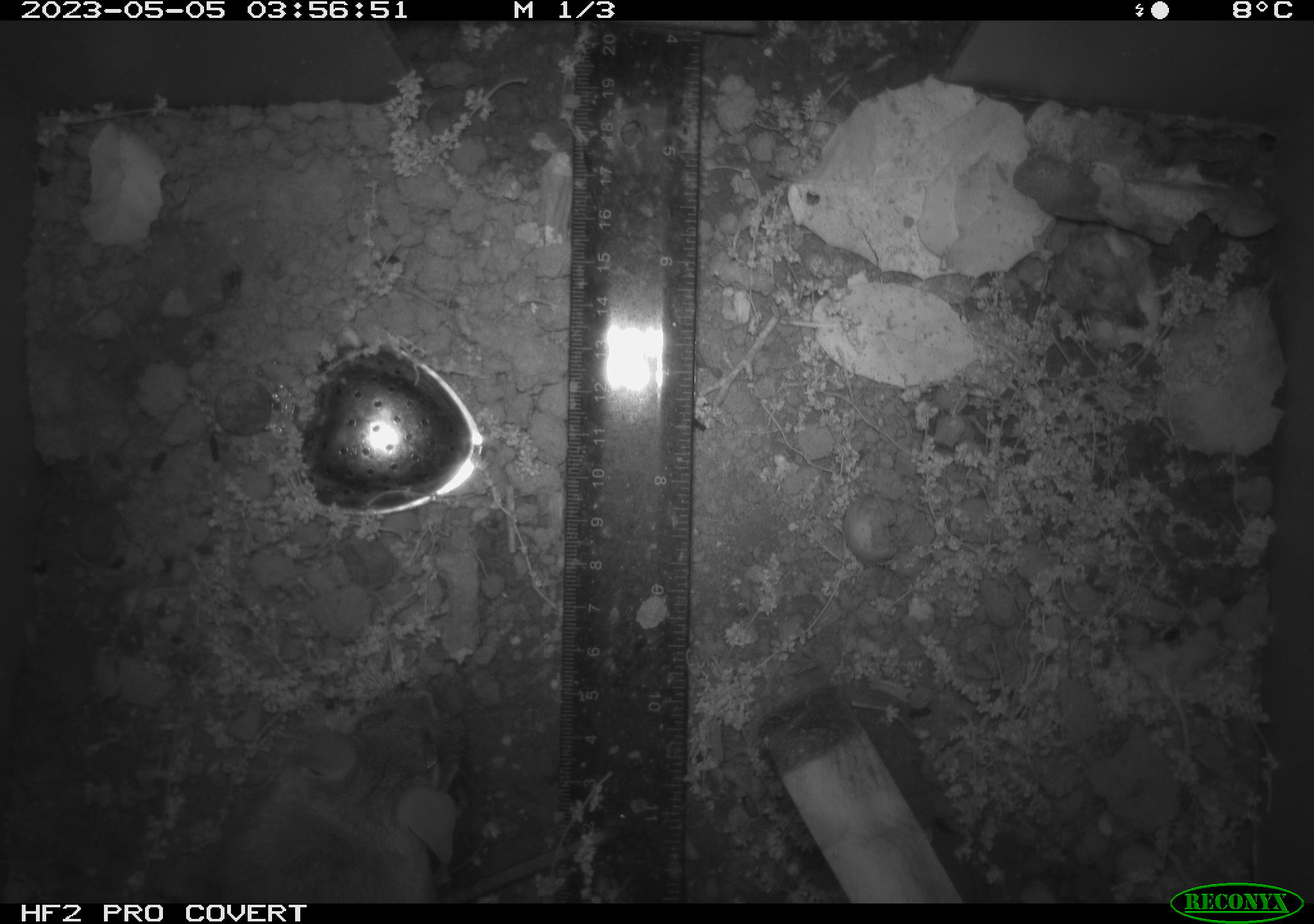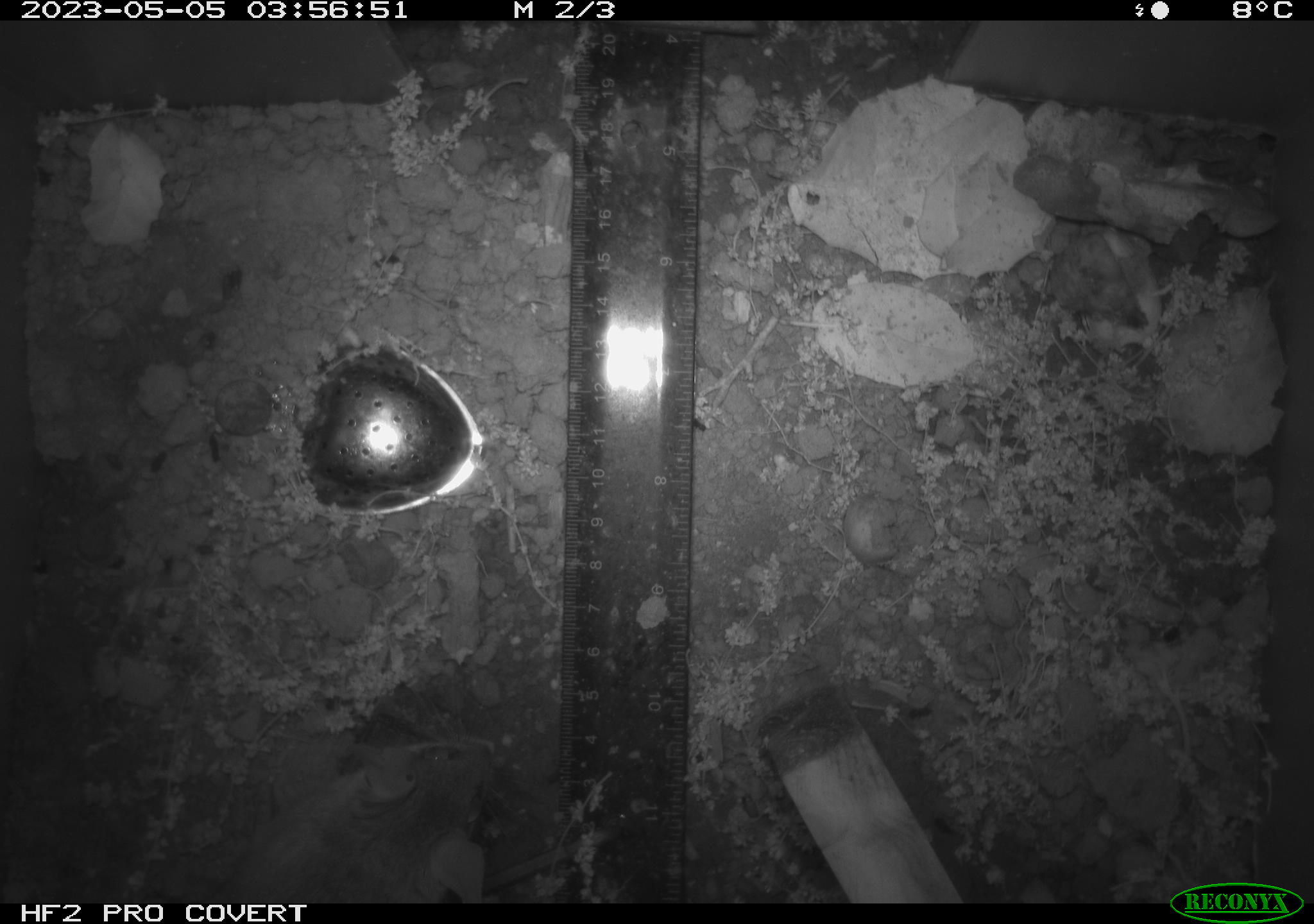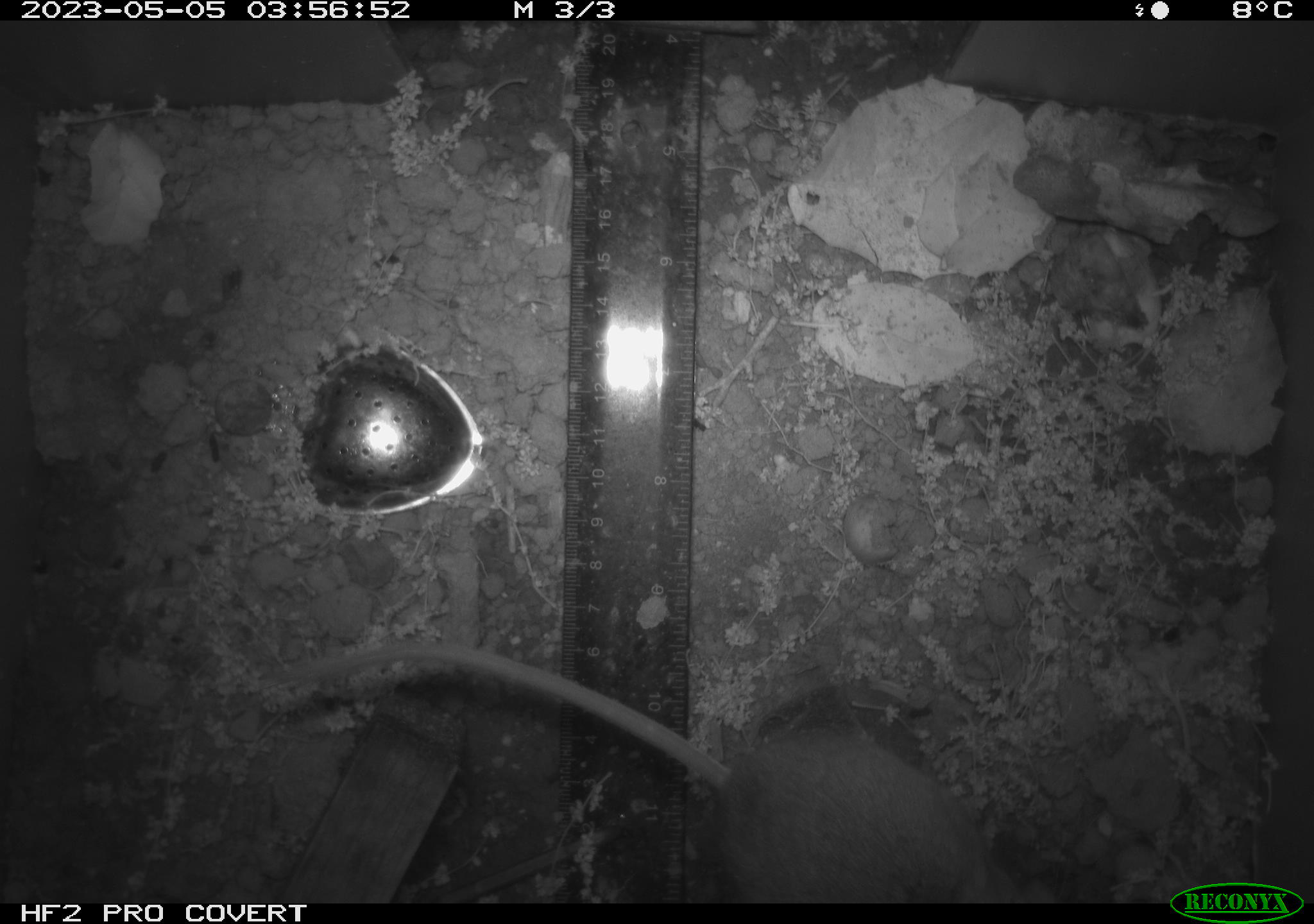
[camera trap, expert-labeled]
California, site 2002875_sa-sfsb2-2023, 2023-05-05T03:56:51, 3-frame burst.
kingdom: Animalia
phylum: Chordata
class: Mammalia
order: Rodentia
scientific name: Rodentia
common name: mouse species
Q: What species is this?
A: Mouse species (Rodentia).